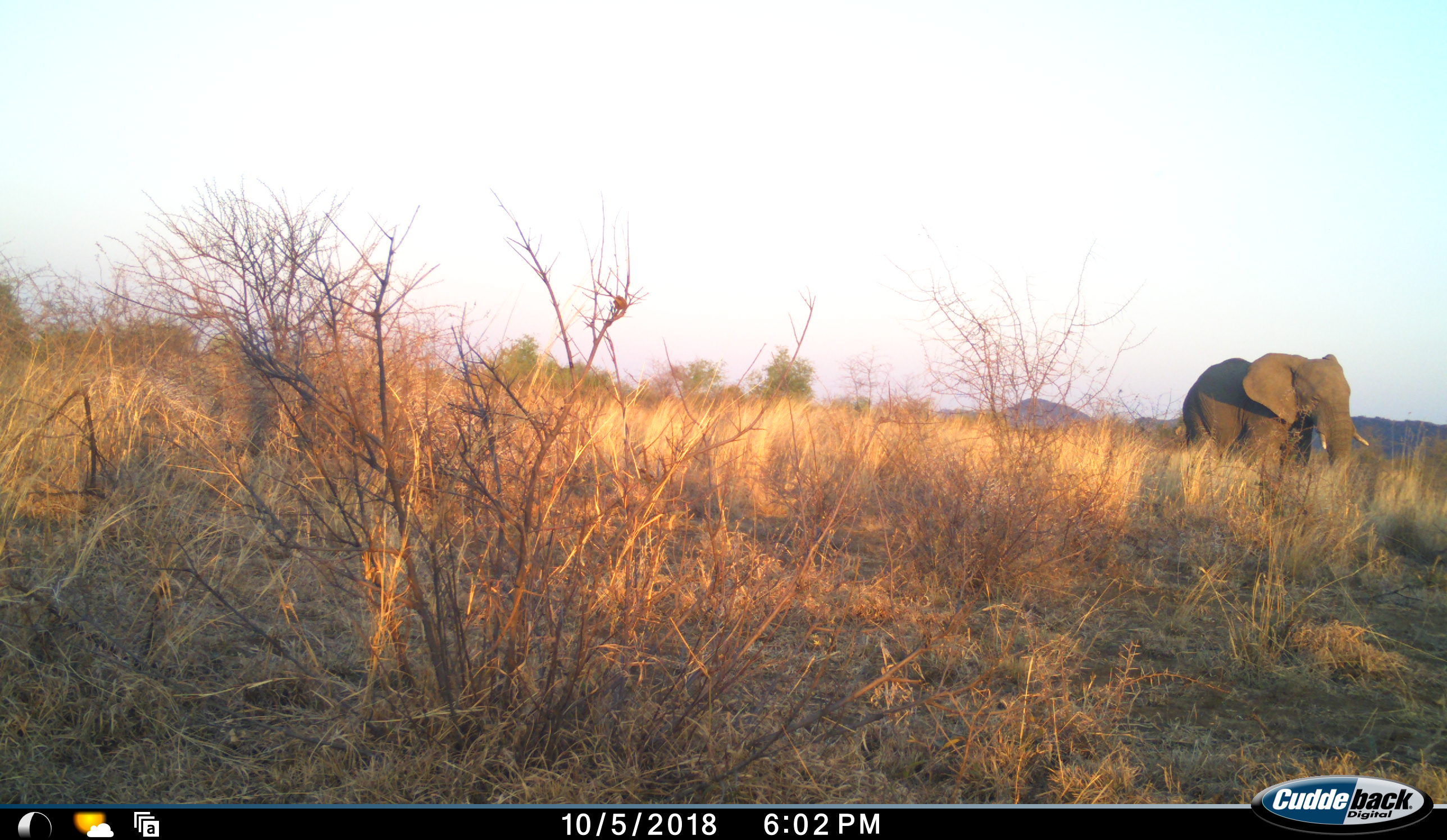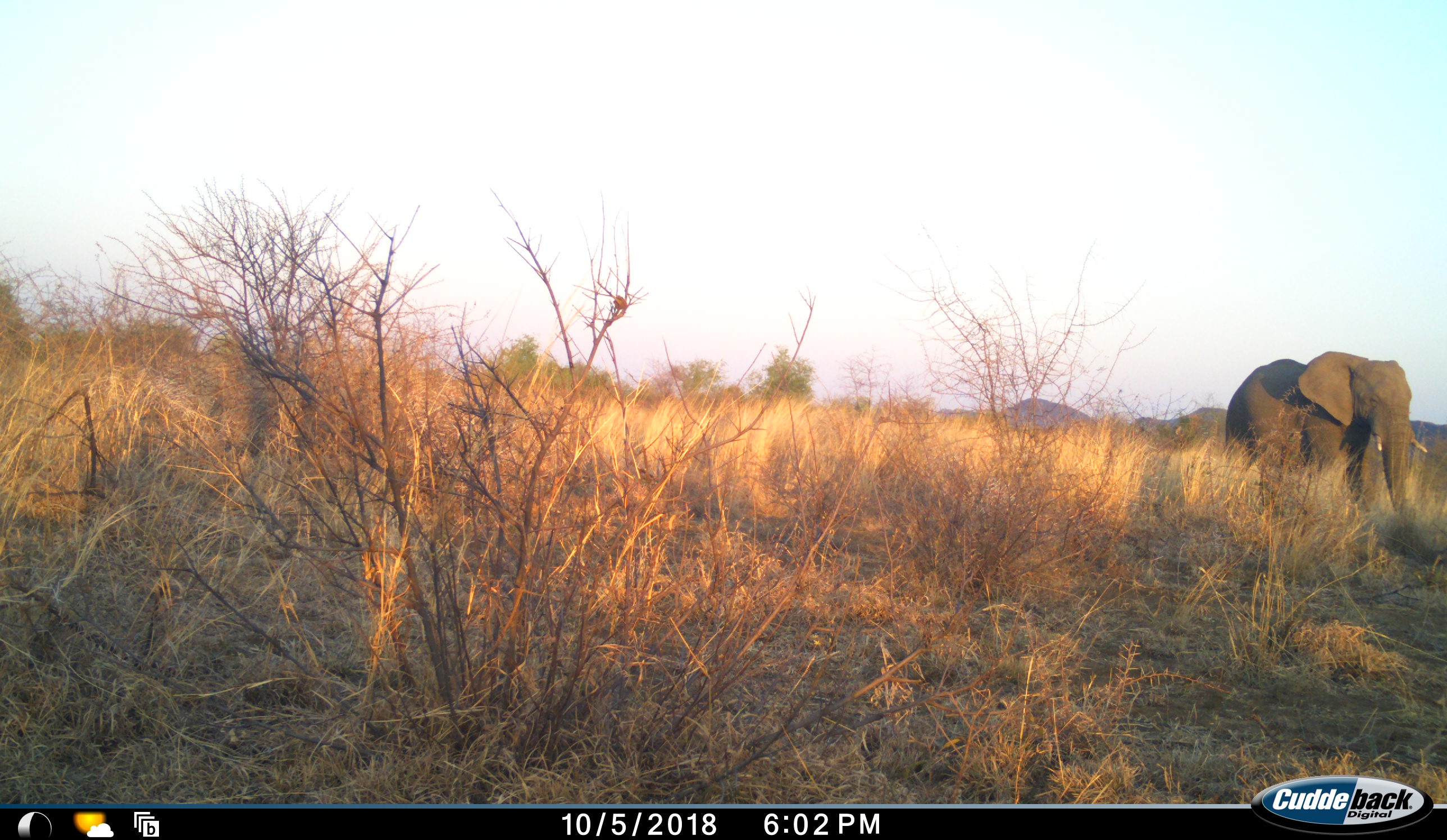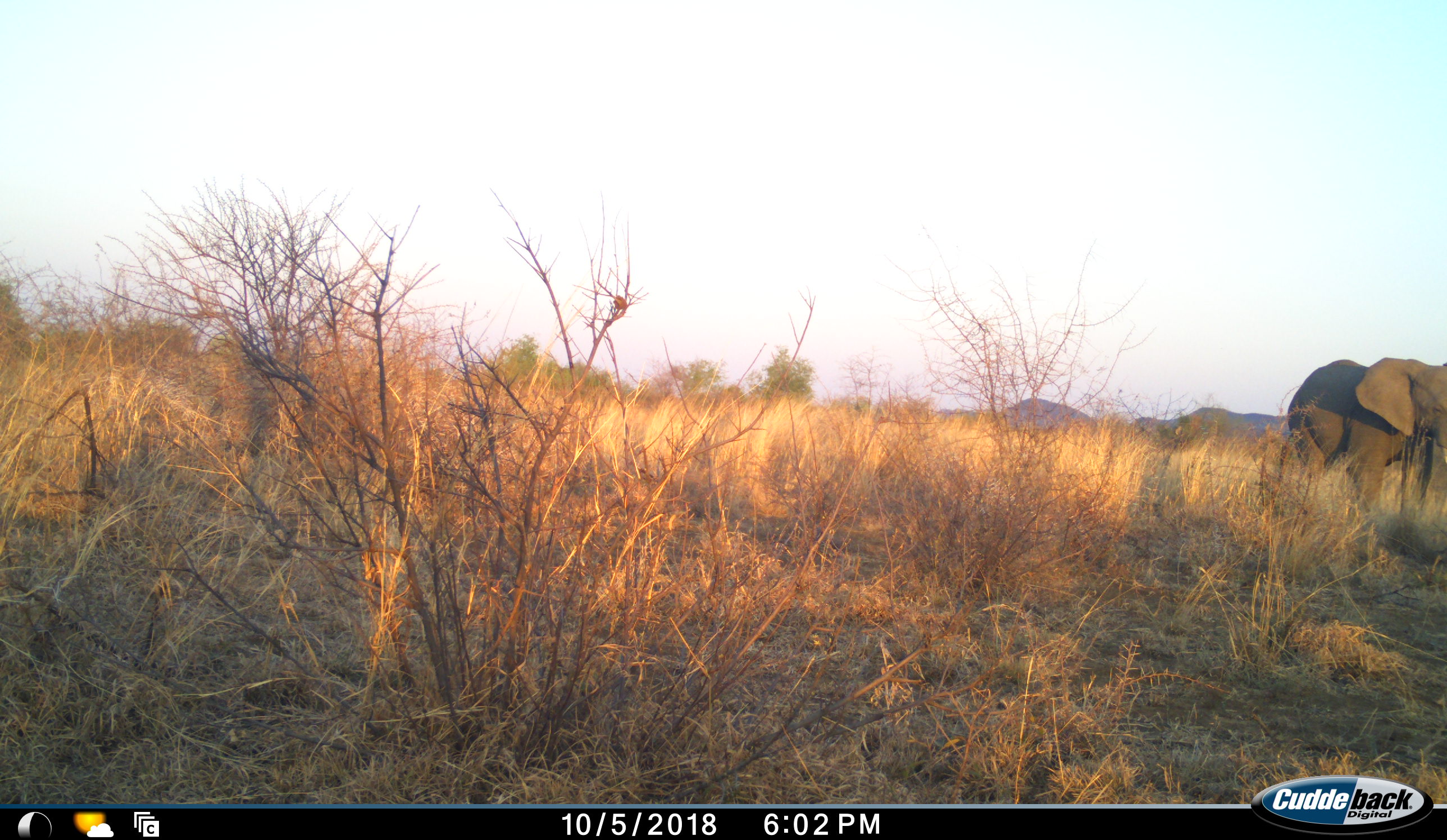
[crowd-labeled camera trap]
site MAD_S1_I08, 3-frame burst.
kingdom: Animalia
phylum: Chordata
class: Mammalia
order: Proboscidea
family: Elephantidae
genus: Loxodonta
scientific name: Loxodonta africana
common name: african bush elephant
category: elephant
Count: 1.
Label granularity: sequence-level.